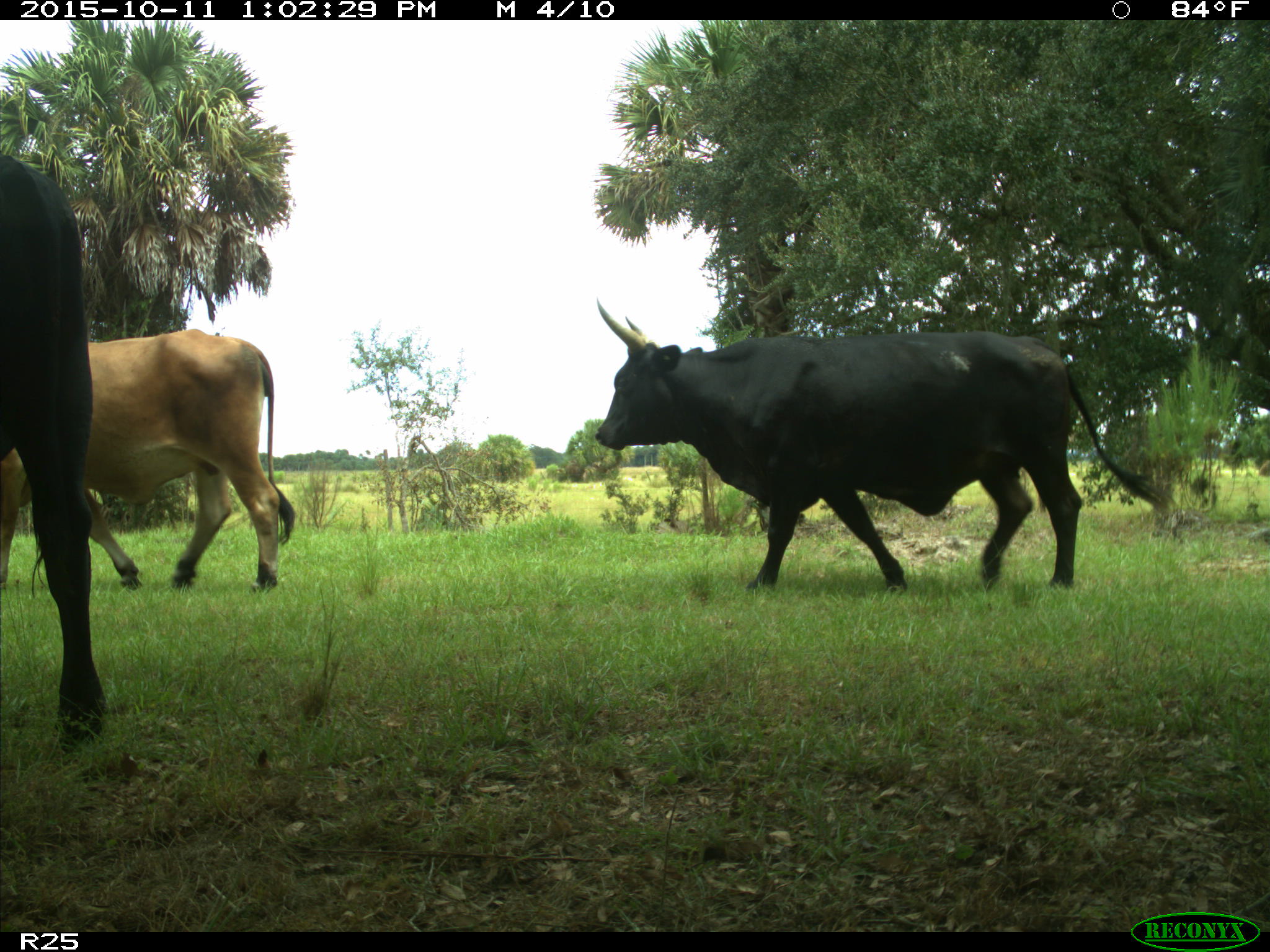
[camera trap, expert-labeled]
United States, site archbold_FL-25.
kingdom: Animalia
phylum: Chordata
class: Mammalia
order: Artiodactyla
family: Bovidae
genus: Bos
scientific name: Bos taurus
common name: domestic cow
Bos taurus (domestic cow).